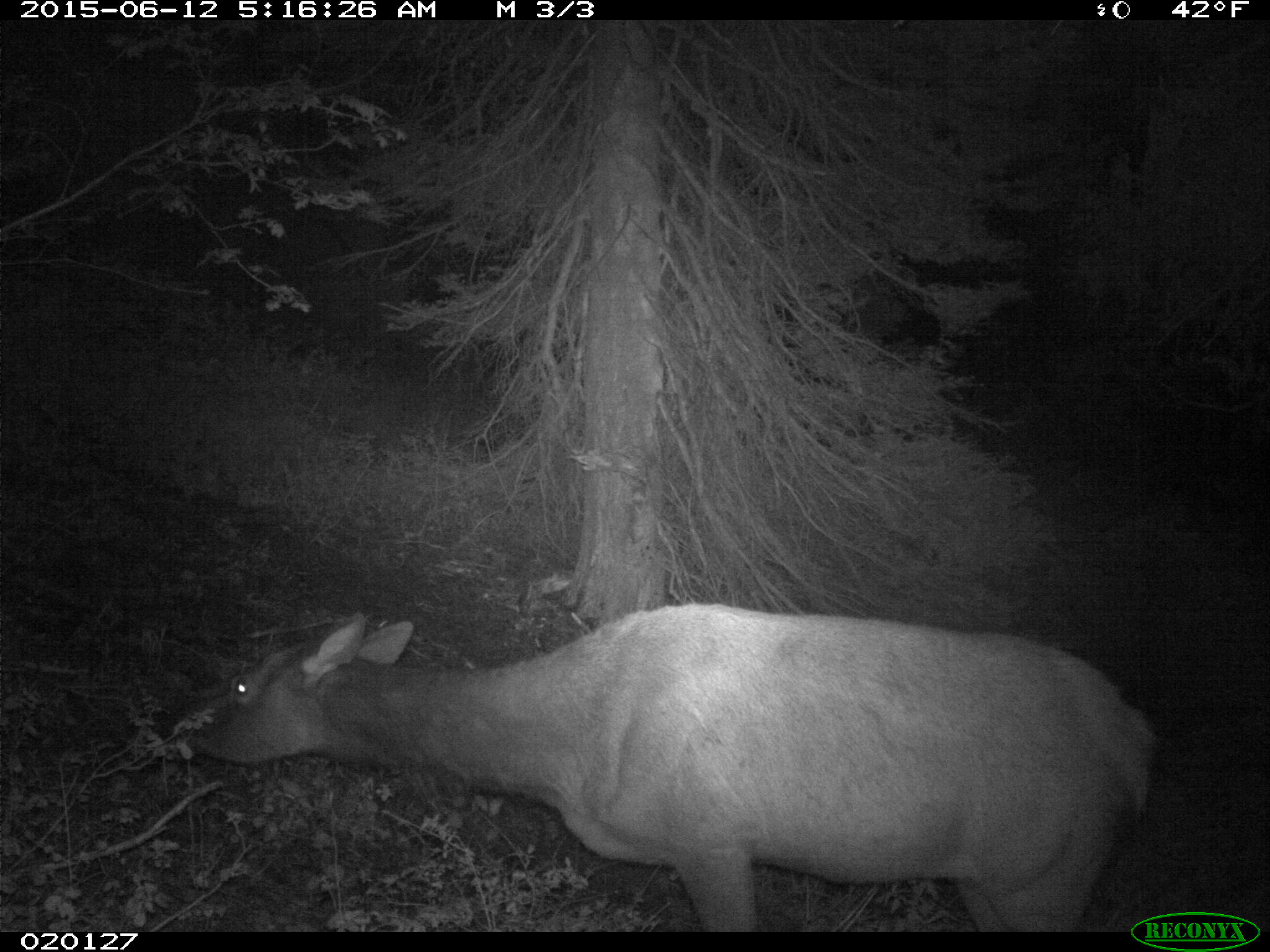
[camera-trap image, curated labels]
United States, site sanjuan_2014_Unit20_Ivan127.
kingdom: Animalia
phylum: Chordata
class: Mammalia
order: Artiodactyla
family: Cervidae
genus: Cervus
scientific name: Cervus elaphus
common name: red deer